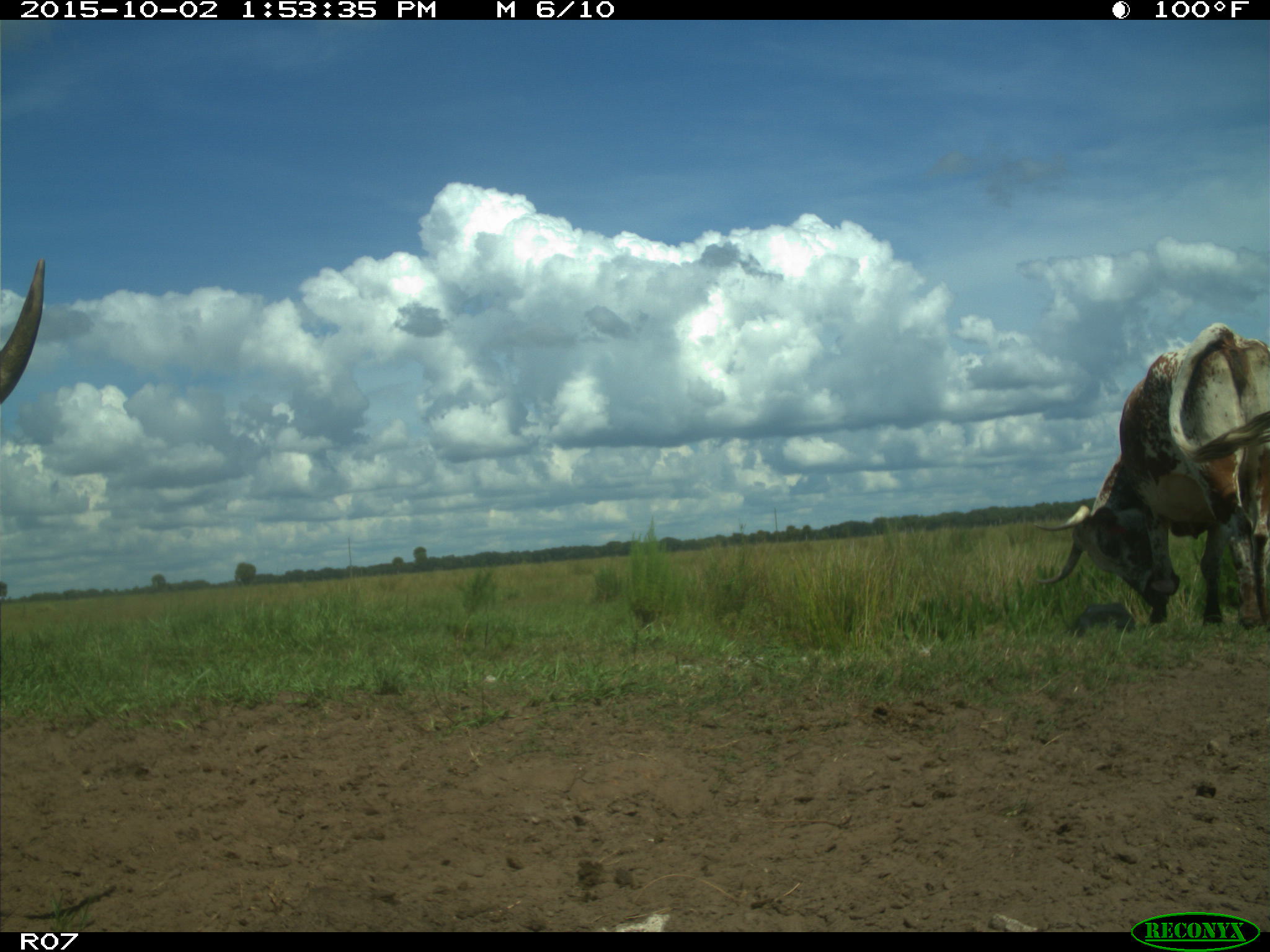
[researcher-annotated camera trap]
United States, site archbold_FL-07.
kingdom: Animalia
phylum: Chordata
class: Mammalia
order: Artiodactyla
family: Bovidae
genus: Bos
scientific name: Bos taurus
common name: domestic cow